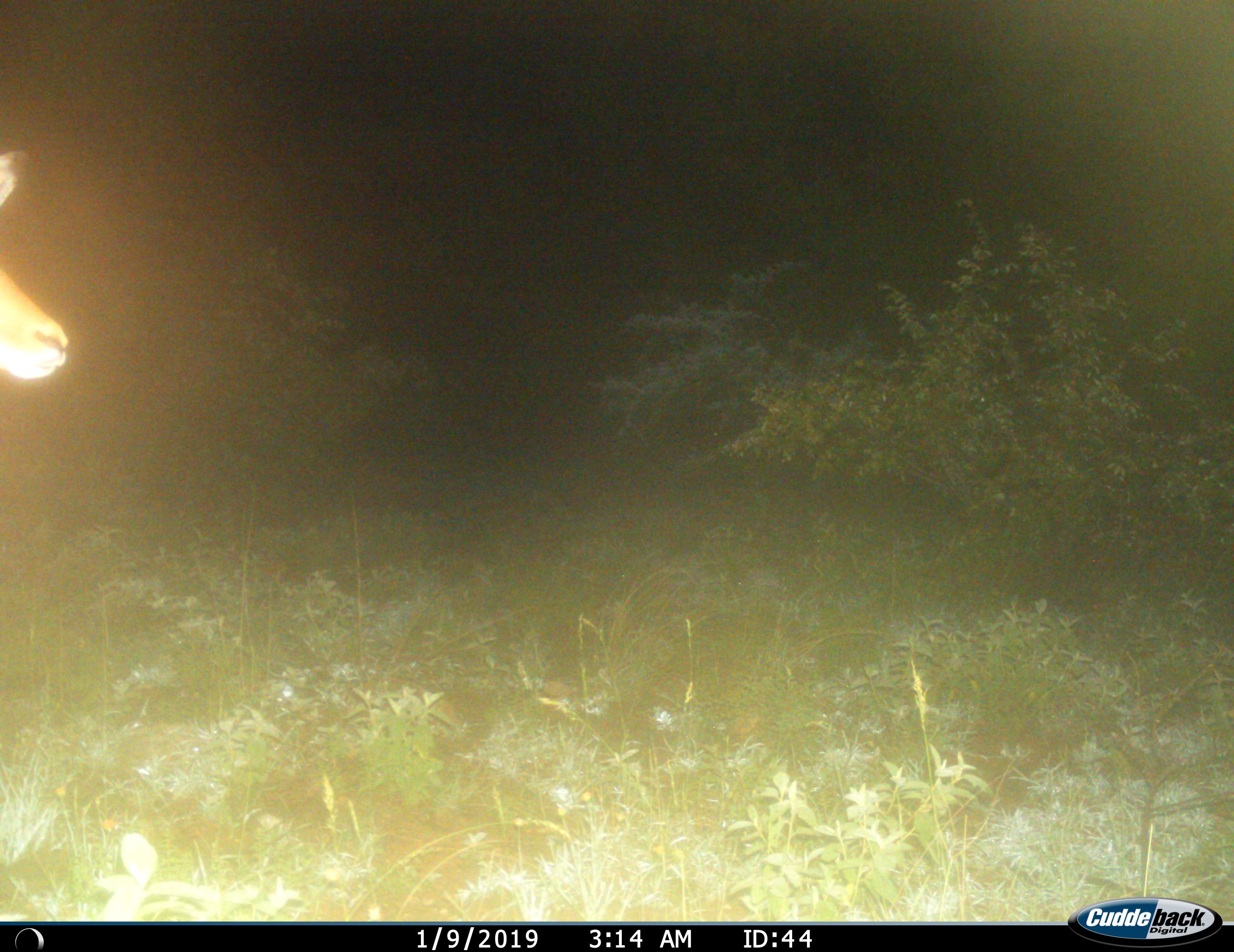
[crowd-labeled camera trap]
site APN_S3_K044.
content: unidentified animal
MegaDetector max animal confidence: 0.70